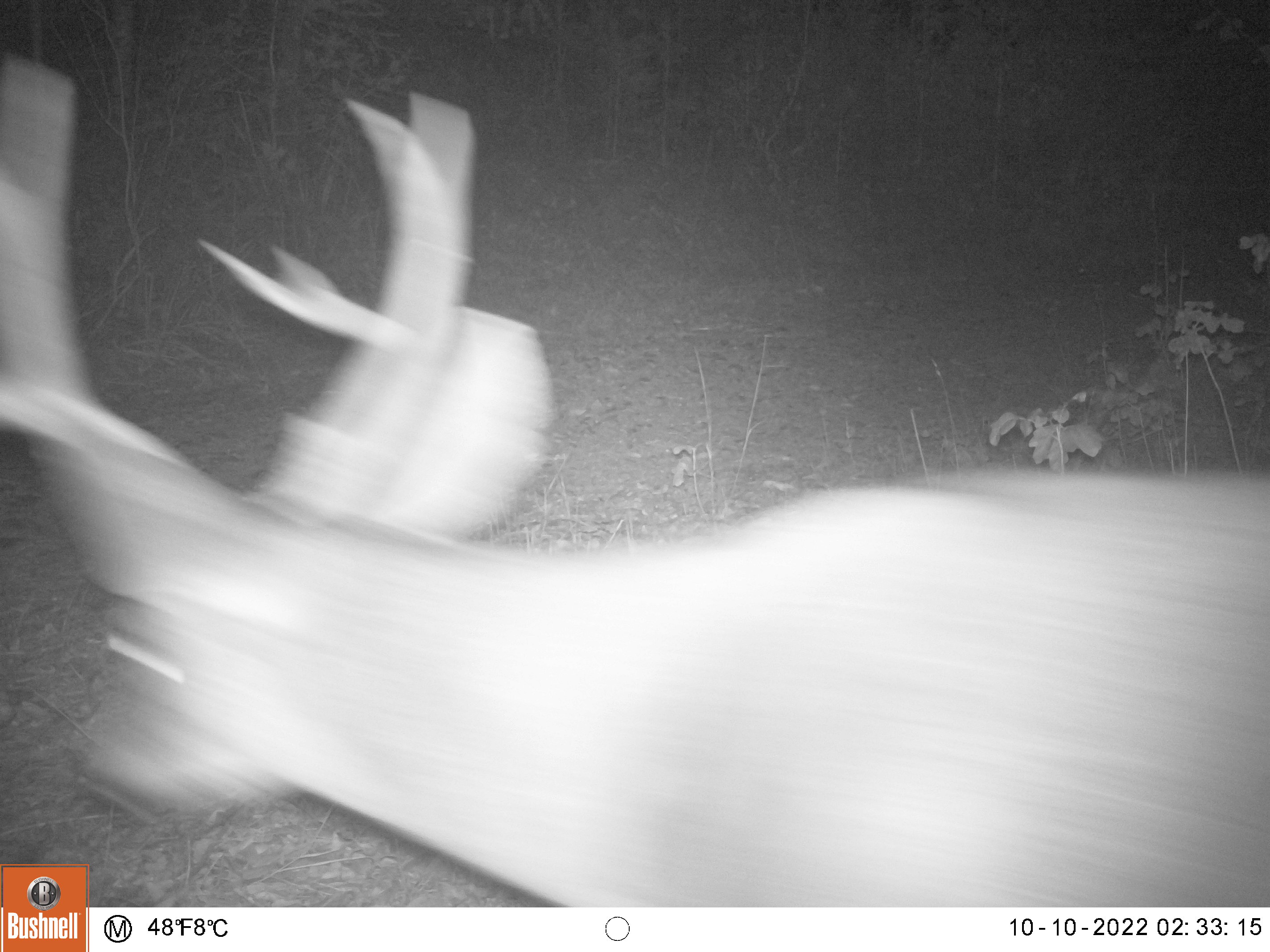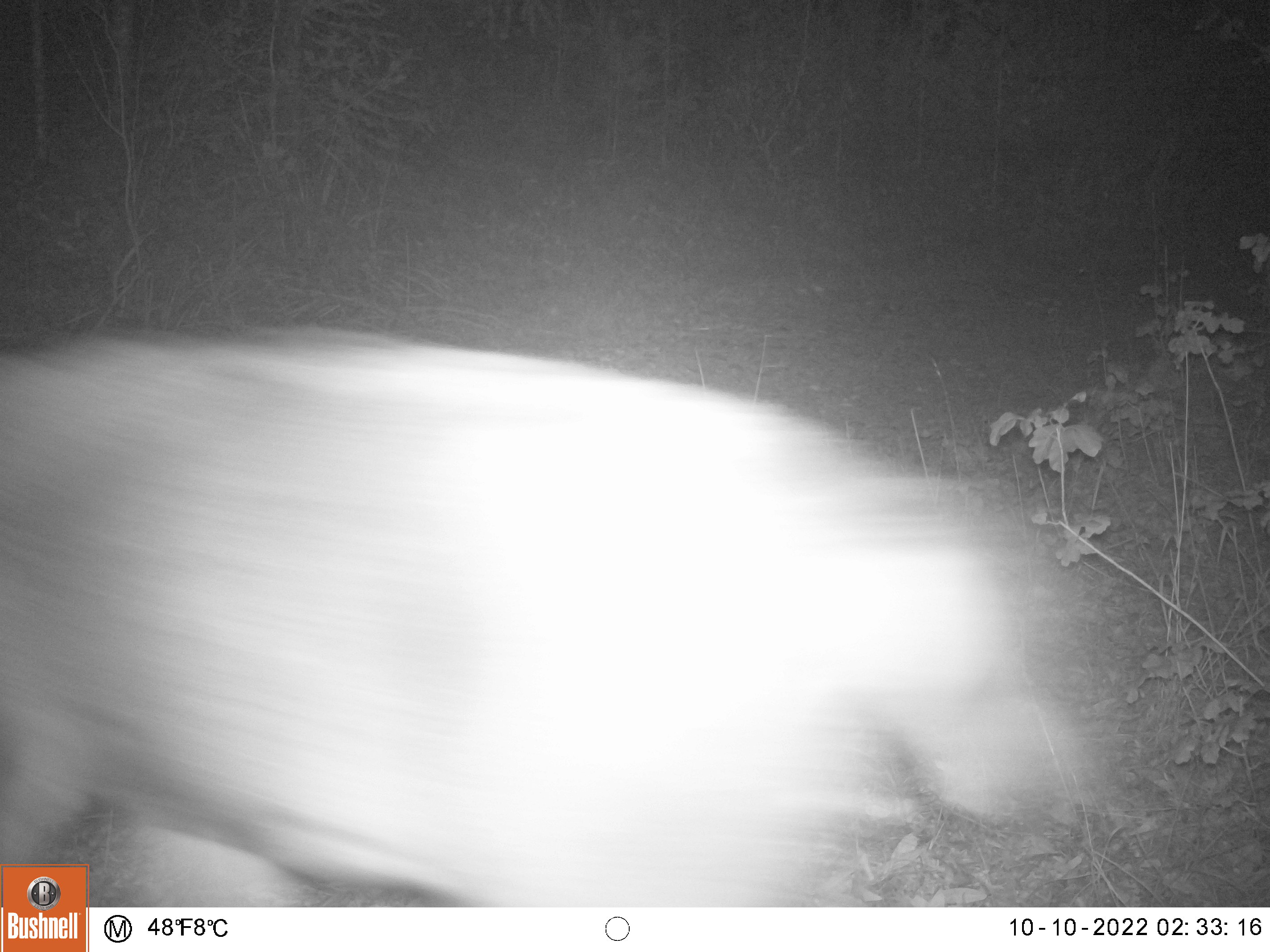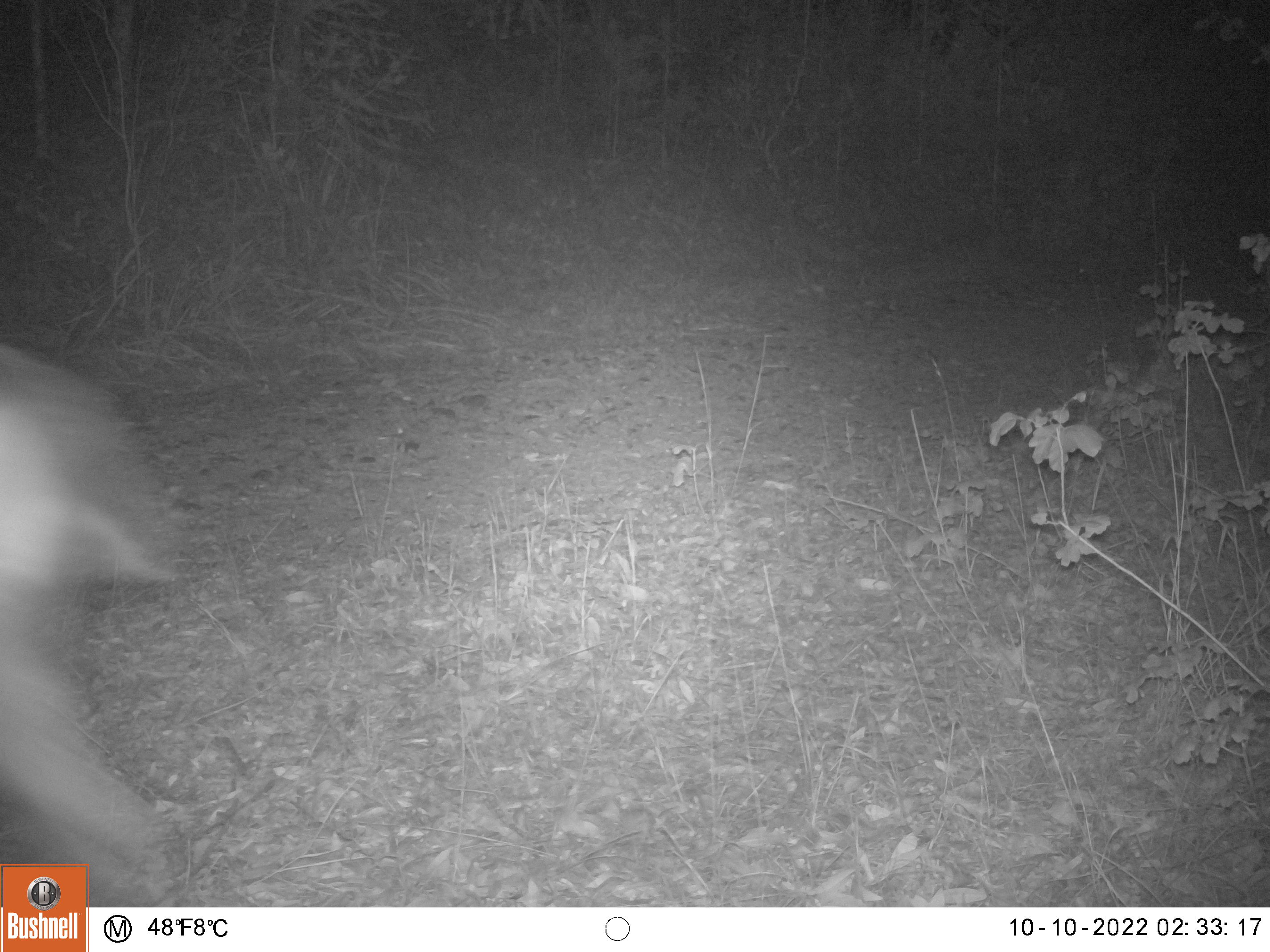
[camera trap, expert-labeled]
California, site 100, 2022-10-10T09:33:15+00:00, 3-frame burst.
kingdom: Animalia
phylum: Chordata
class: Mammalia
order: Artiodactyla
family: Cervidae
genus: Odocoileus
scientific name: Odocoileus hemionus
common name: mule deer